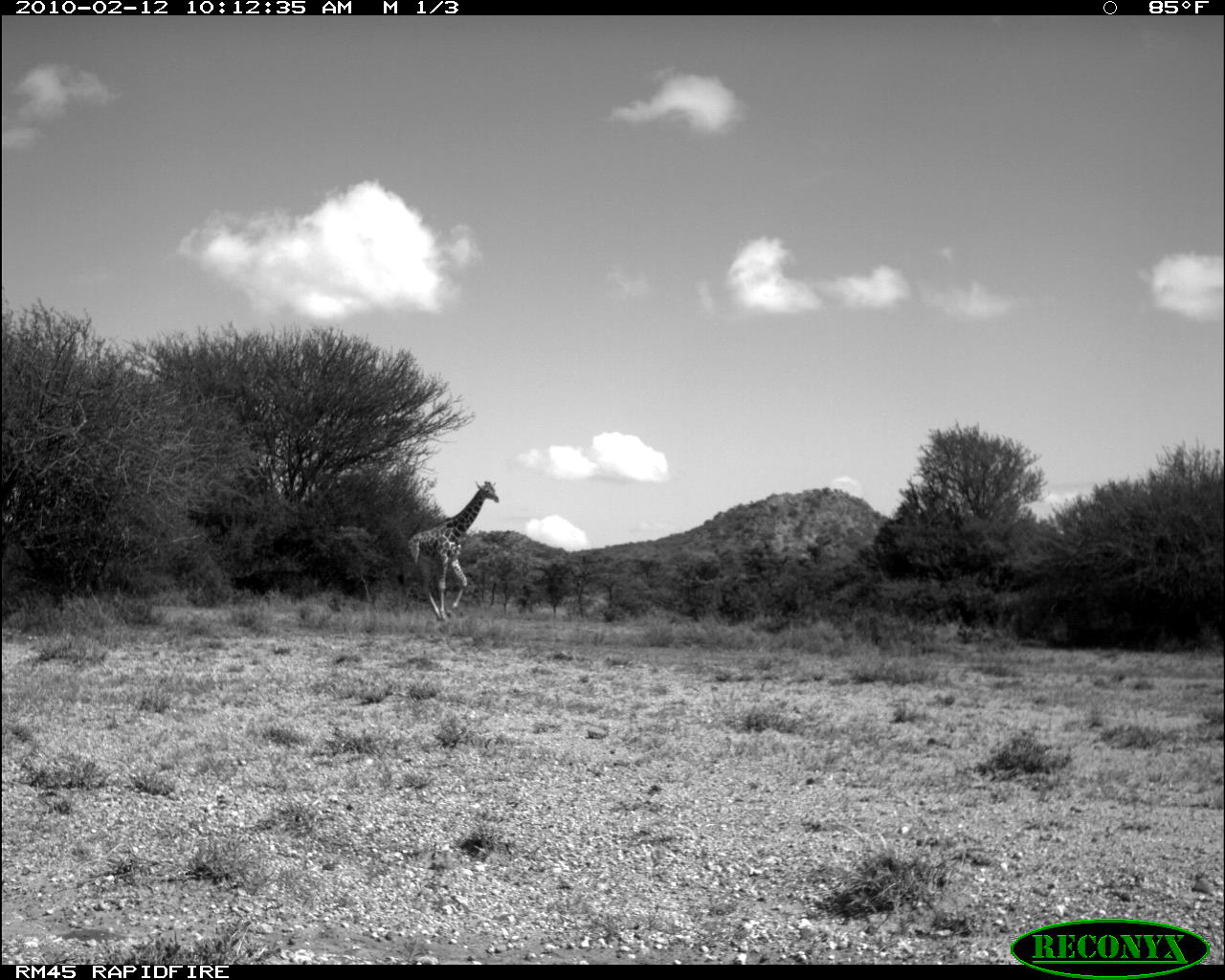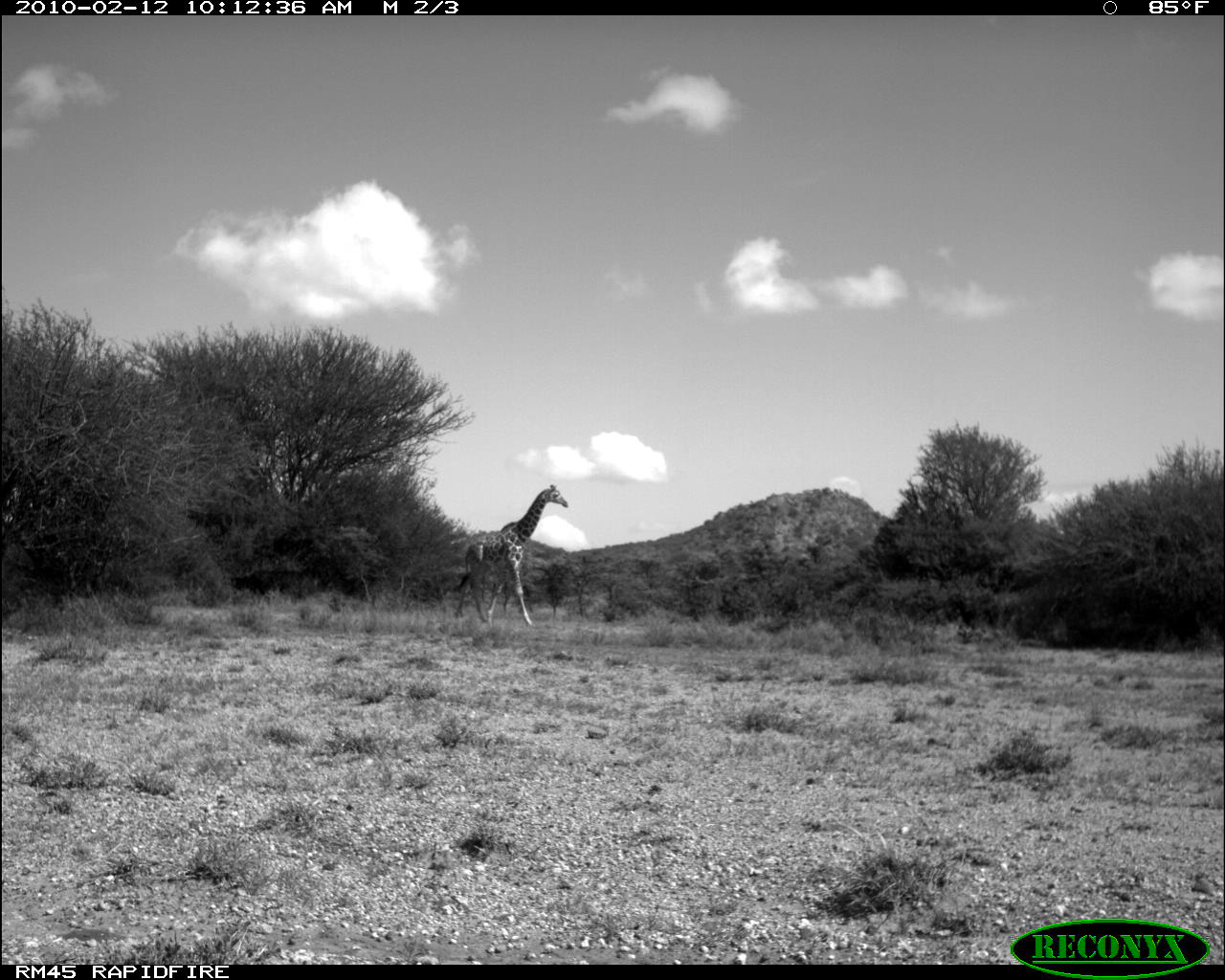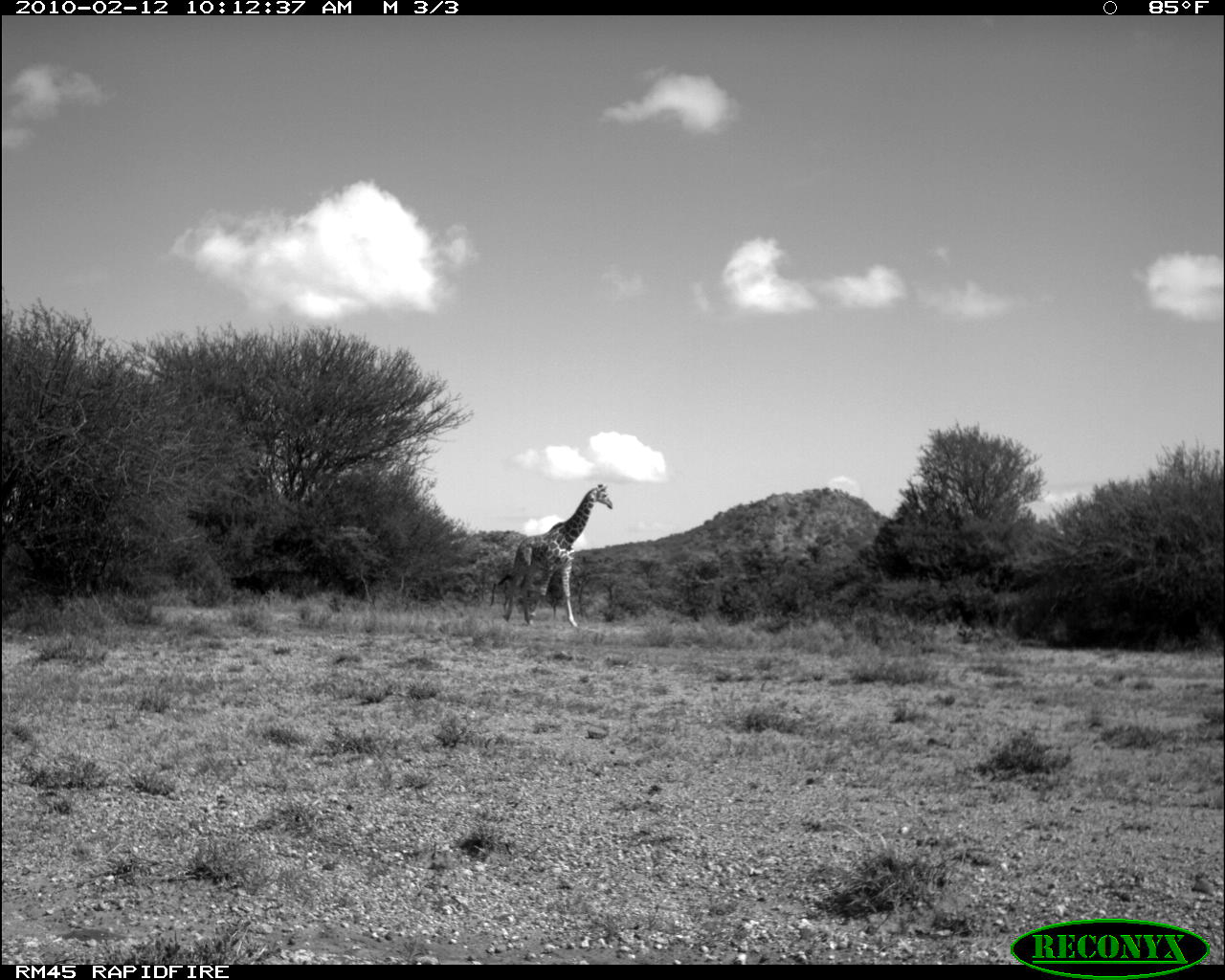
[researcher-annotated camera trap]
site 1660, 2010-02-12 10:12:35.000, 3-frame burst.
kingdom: Animalia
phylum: Chordata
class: Mammalia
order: Artiodactyla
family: Giraffidae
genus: Giraffa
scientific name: Giraffa camelopardalis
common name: giraffe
Giraffa camelopardalis (giraffe), count 1.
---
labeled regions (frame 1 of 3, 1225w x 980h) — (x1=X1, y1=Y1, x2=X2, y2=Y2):
giraffa camelopardalis: (x1=405, y1=481, x2=499, y2=620)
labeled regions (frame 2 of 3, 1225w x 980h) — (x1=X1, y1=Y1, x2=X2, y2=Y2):
giraffa camelopardalis: (x1=452, y1=484, x2=567, y2=625)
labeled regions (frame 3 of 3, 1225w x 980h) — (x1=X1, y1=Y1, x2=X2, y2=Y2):
giraffa camelopardalis: (x1=493, y1=483, x2=612, y2=627)